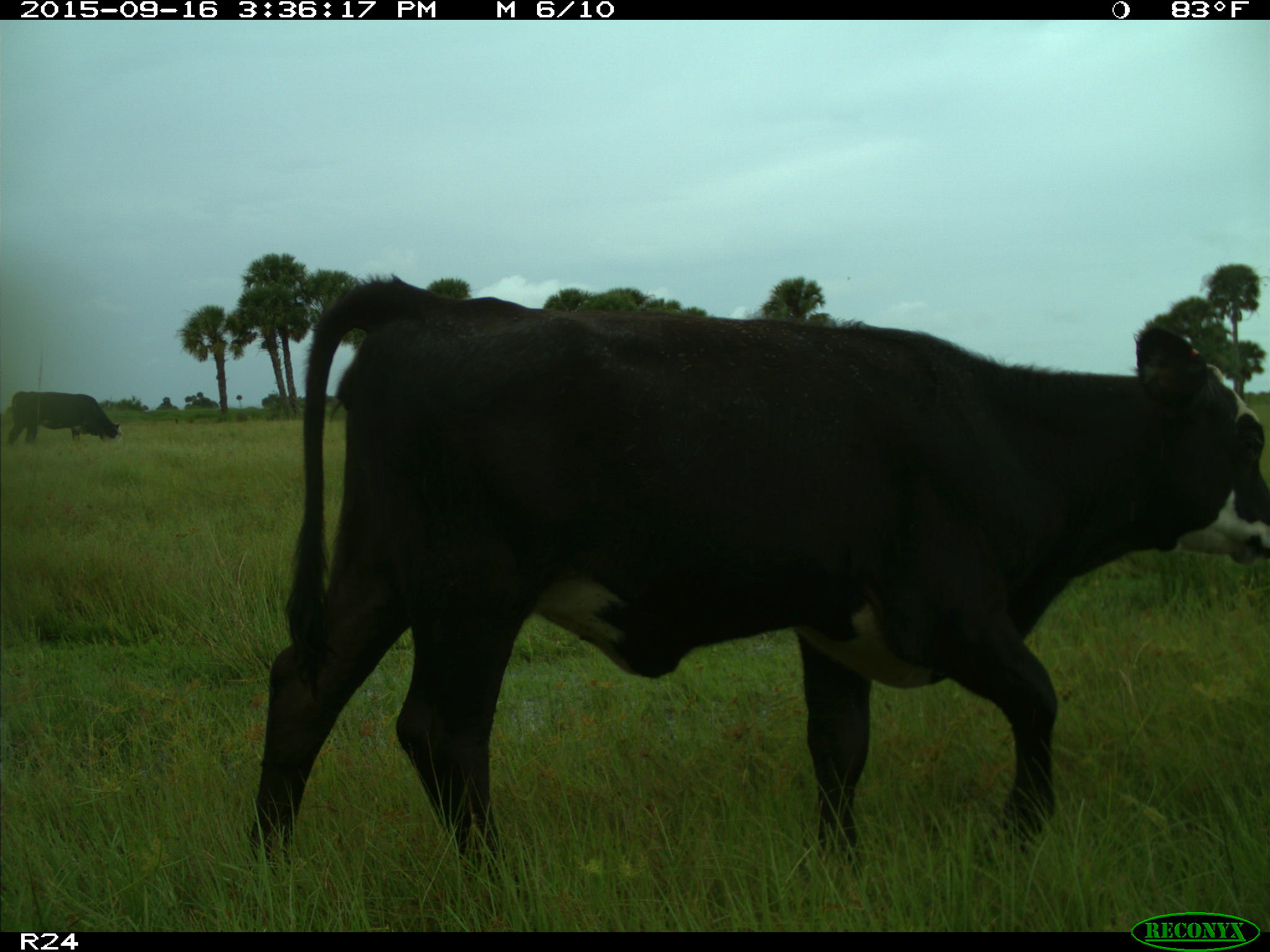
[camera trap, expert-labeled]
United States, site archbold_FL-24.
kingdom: Animalia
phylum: Chordata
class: Mammalia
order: Artiodactyla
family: Bovidae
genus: Bos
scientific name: Bos taurus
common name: domestic cow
Bos taurus (domestic cow).